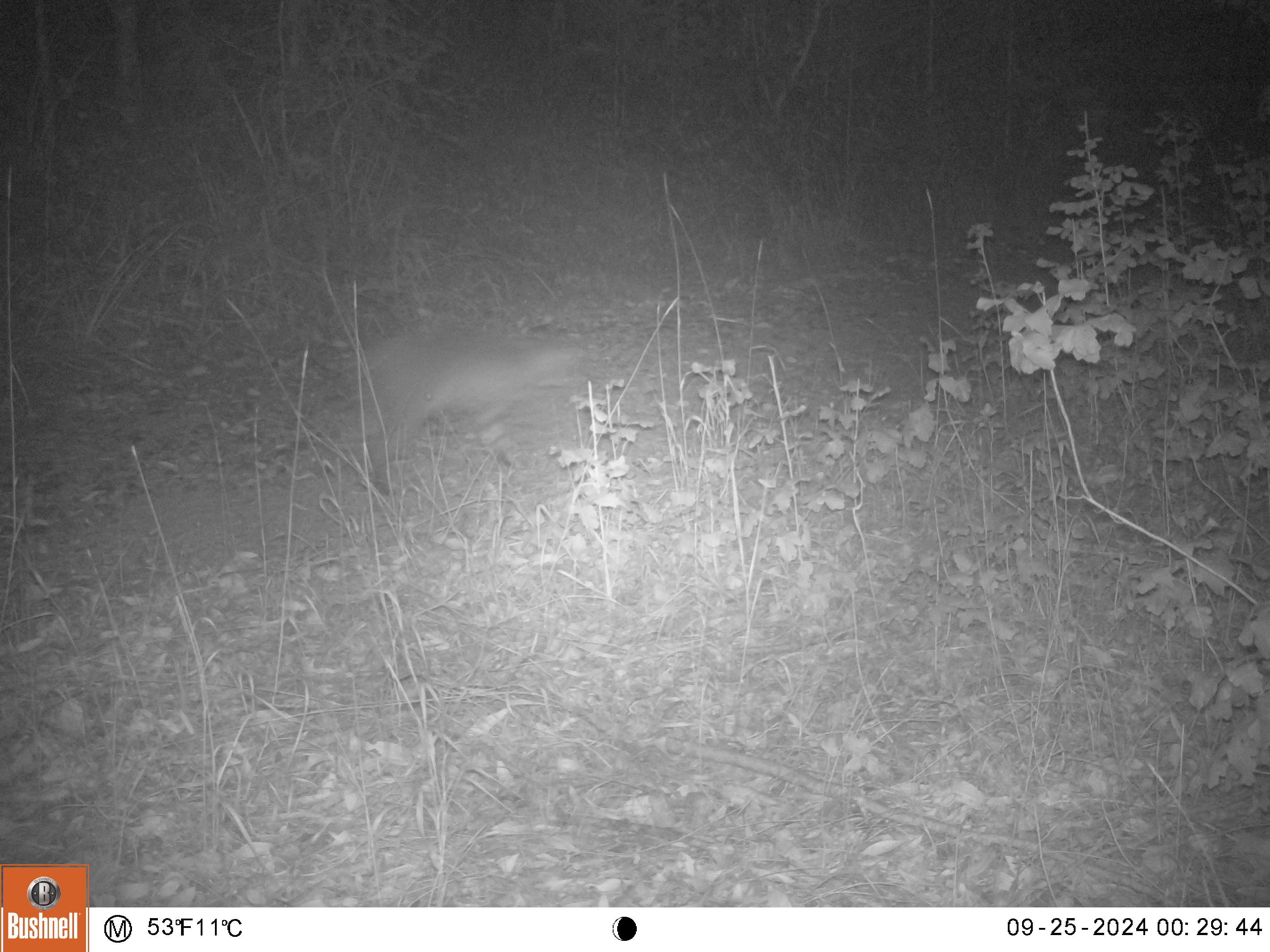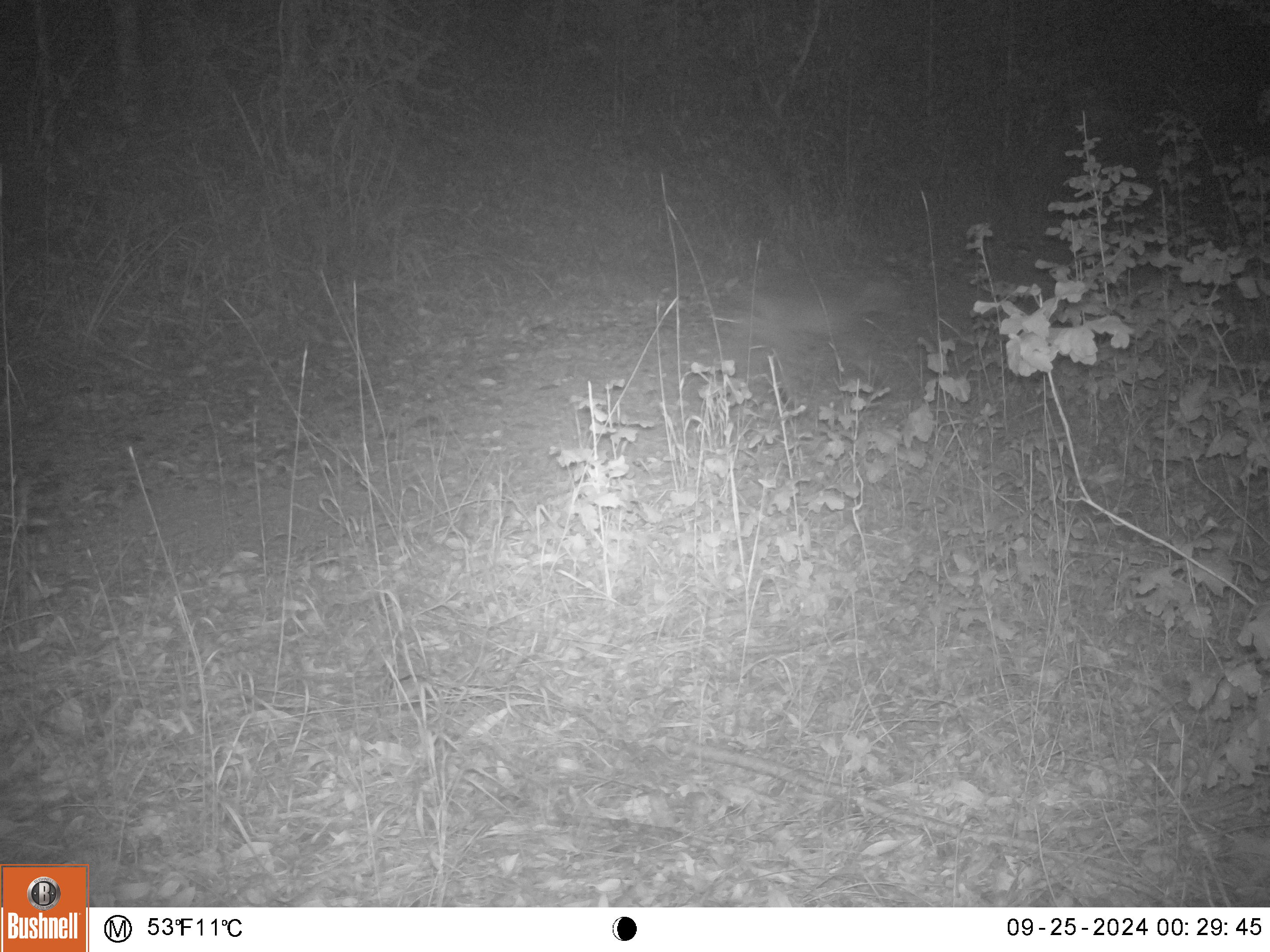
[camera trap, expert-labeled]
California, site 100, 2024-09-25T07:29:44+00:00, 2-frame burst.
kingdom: Animalia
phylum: Chordata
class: Mammalia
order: Carnivora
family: Felidae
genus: Lynx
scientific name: Lynx rufus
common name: bobcat